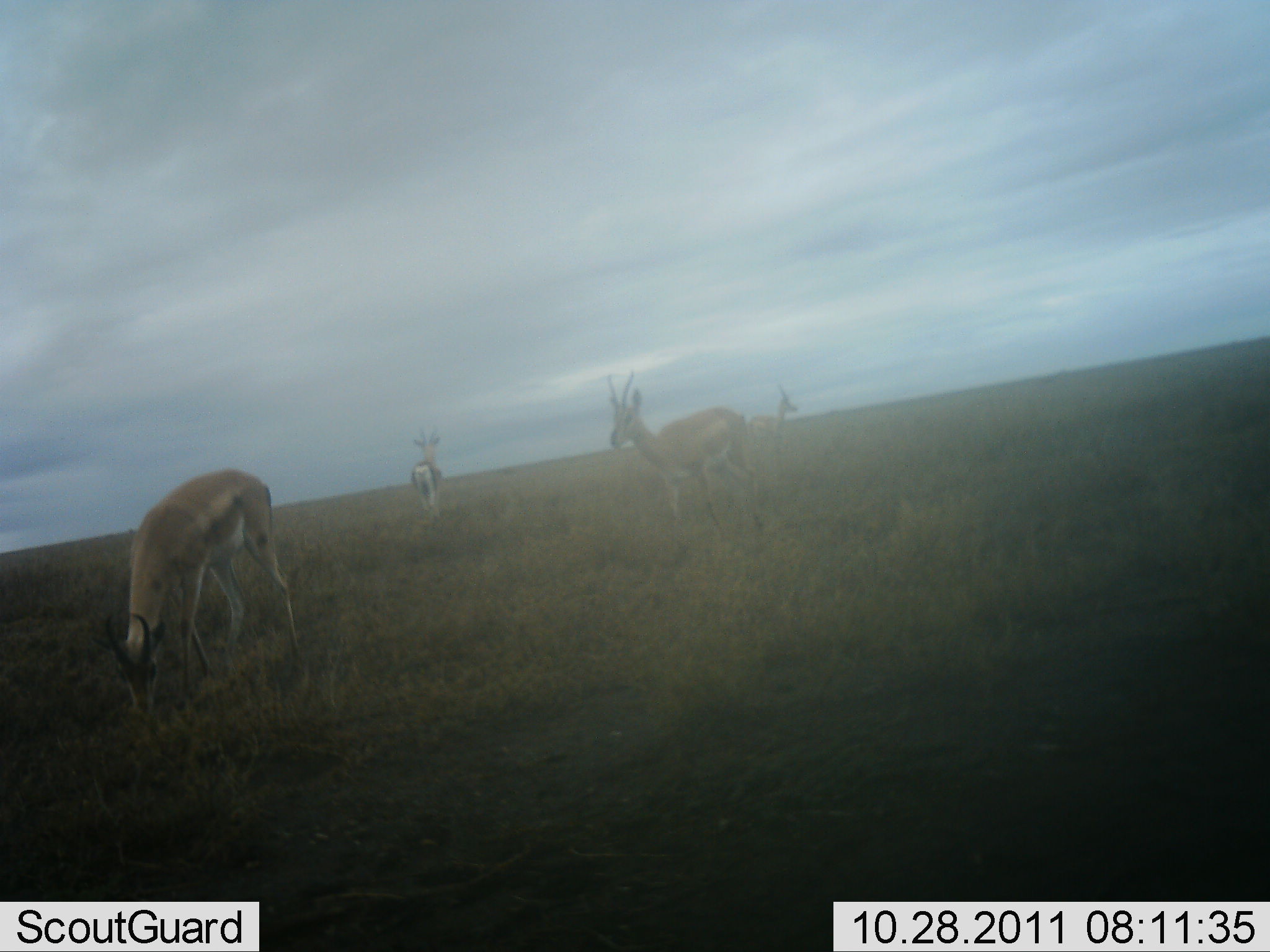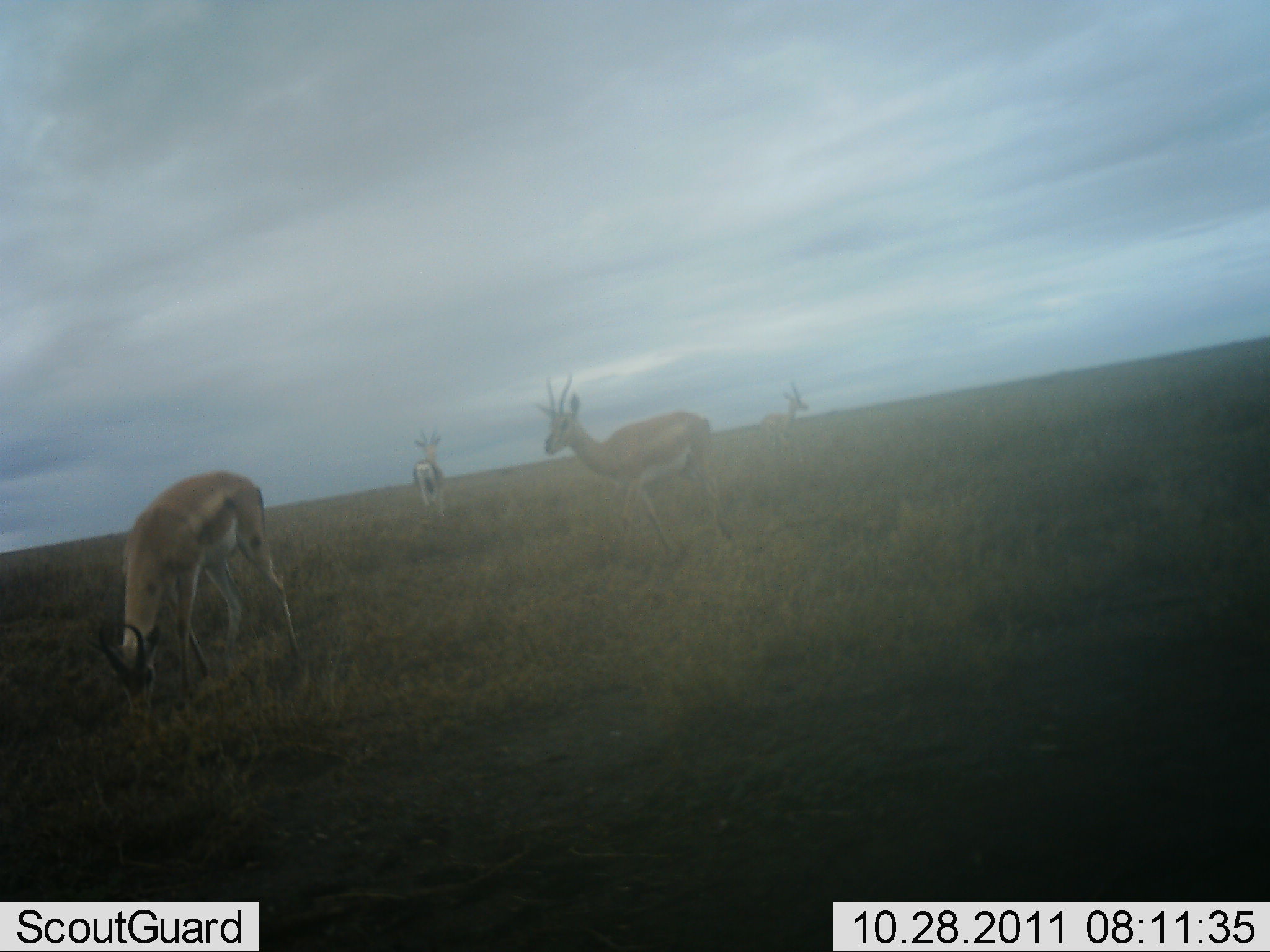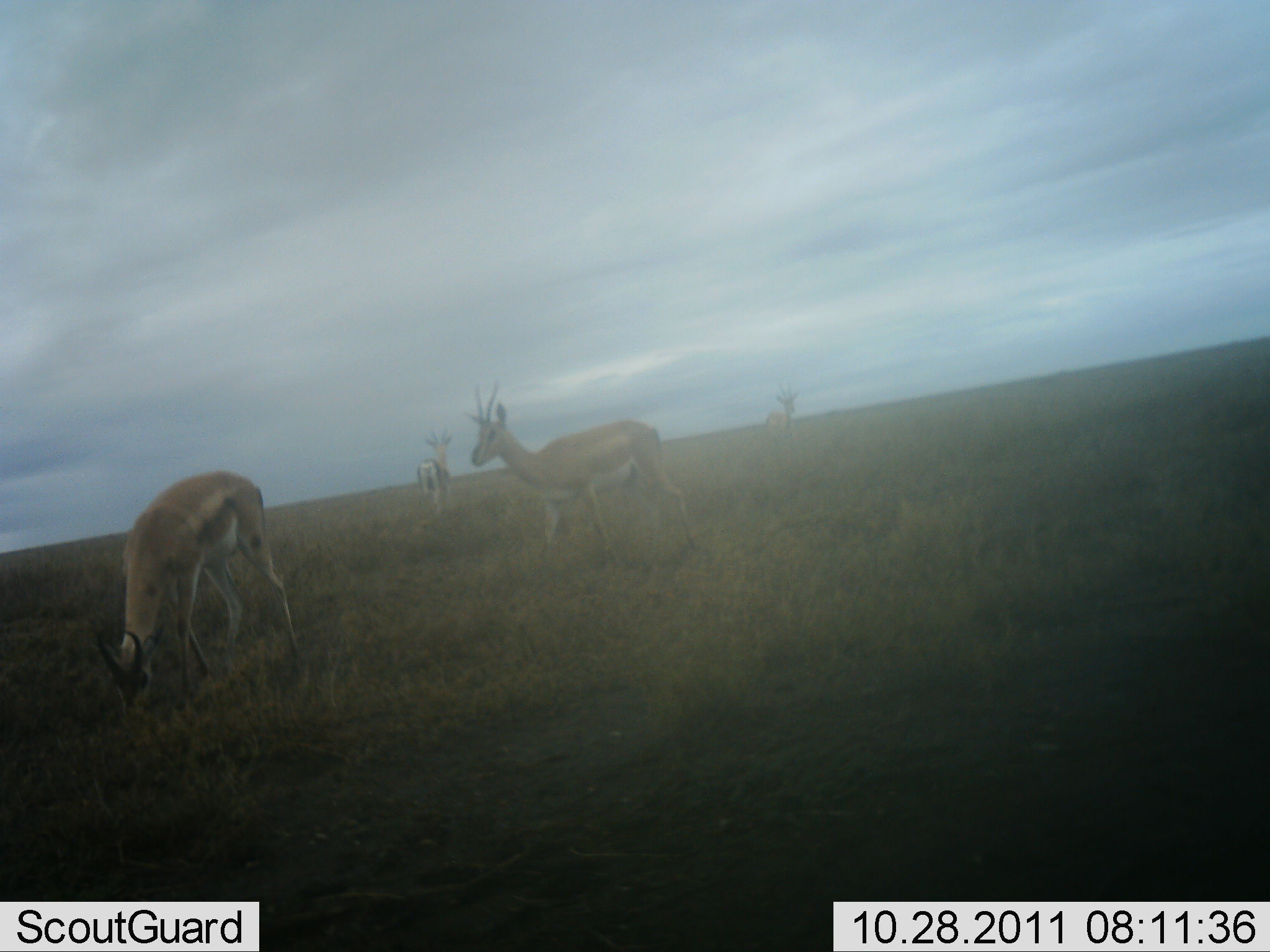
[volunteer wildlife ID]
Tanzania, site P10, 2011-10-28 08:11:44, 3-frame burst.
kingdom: Animalia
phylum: Chordata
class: Mammalia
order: Artiodactyla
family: Bovidae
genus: Nanger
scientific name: Nanger granti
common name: grant's gazelle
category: gazellegrants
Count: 4.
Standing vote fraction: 82%.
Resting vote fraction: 0%.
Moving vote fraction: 55%.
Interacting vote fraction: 0%.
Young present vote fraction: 9%.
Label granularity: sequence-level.